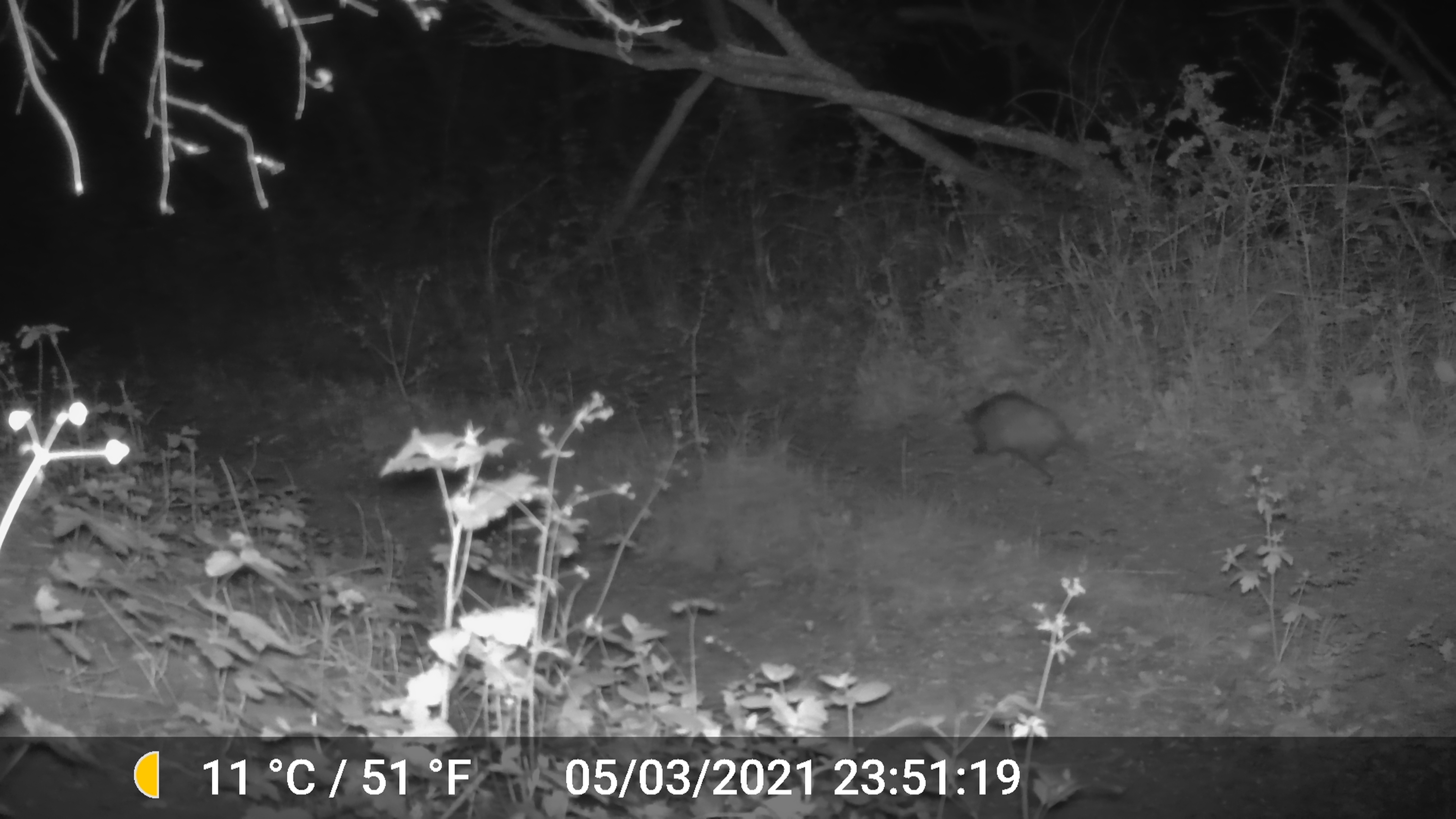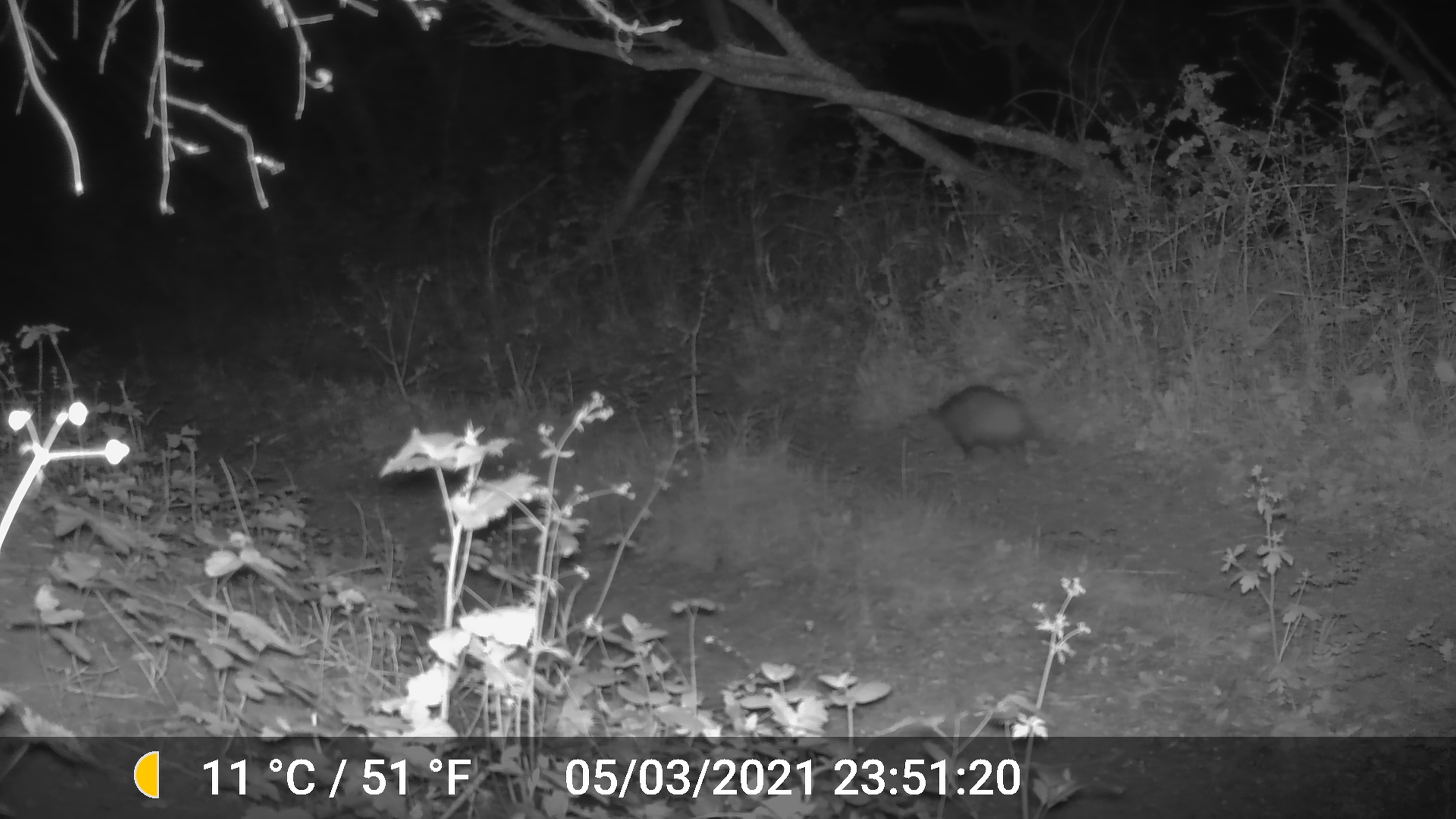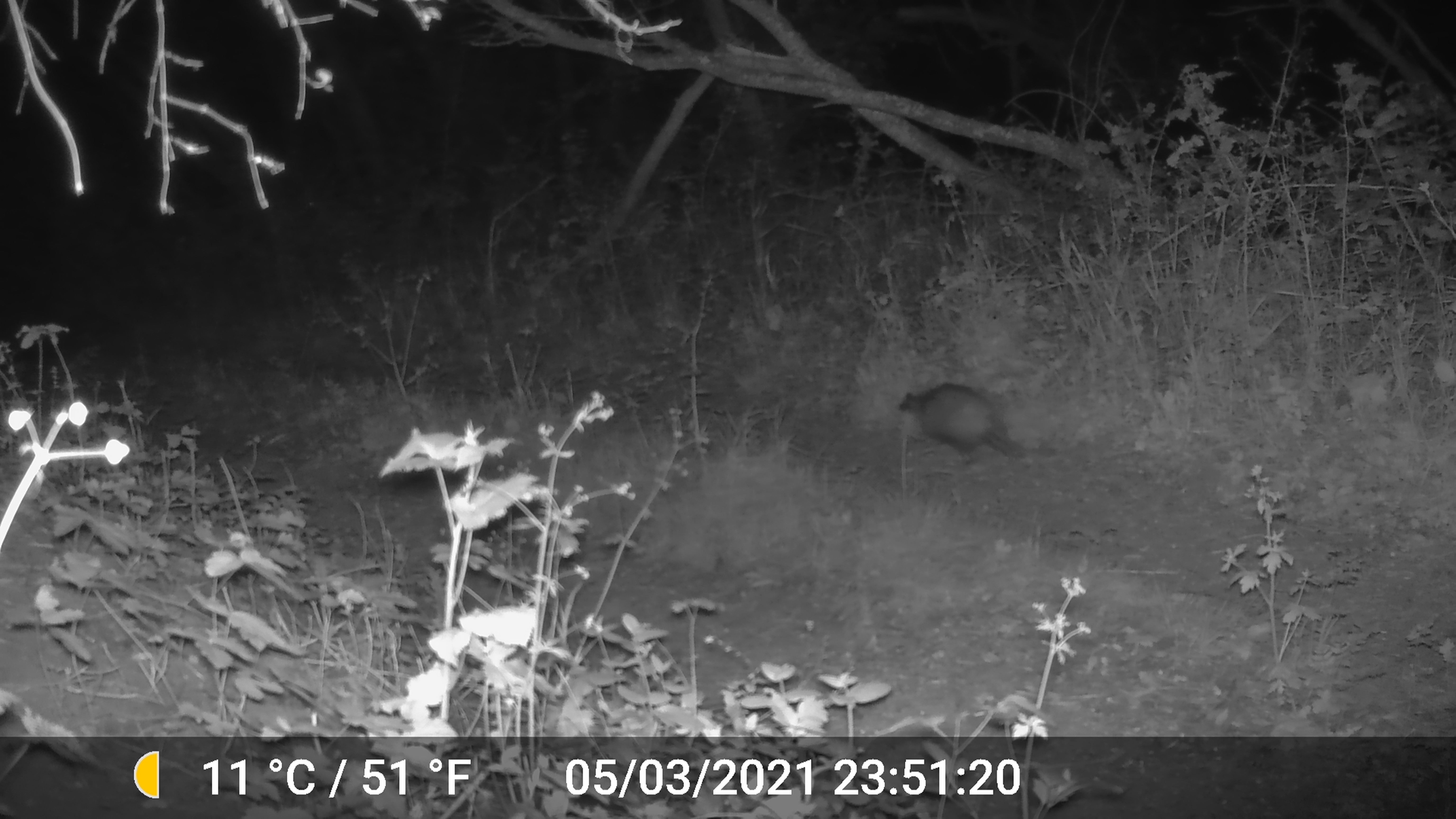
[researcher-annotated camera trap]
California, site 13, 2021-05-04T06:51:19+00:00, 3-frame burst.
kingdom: Animalia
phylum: Chordata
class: Mammalia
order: Didelphimorphia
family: Didelphidae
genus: Didelphis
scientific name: Didelphis virginiana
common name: virginia opossum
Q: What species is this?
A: Virginia opossum (Didelphis virginiana).